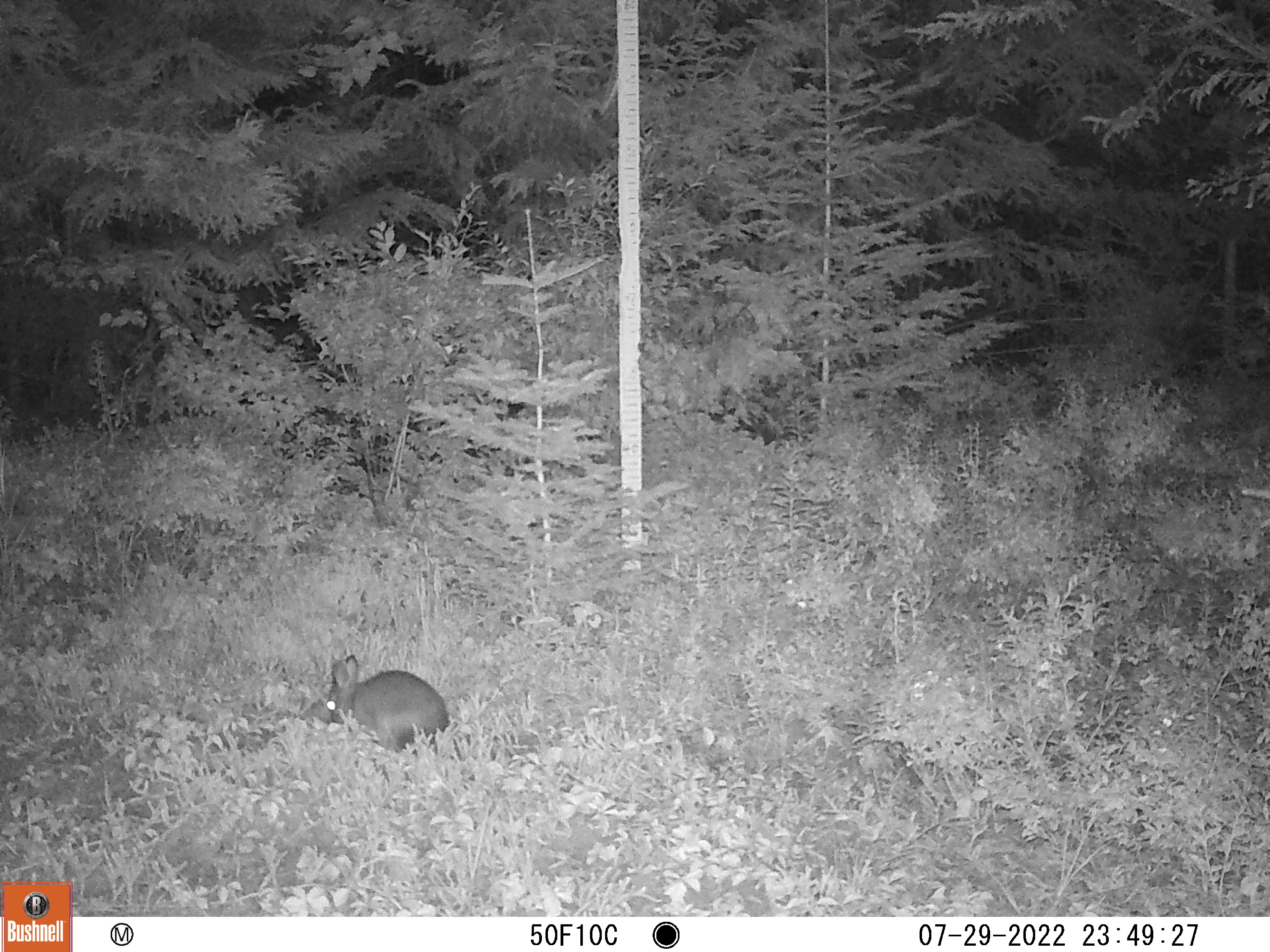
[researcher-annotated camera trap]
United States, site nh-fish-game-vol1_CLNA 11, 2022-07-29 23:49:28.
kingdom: Animalia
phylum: Chordata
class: Mammalia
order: Lagomorpha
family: Leporidae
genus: Lepus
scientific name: Lepus americanus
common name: snowshoe hare